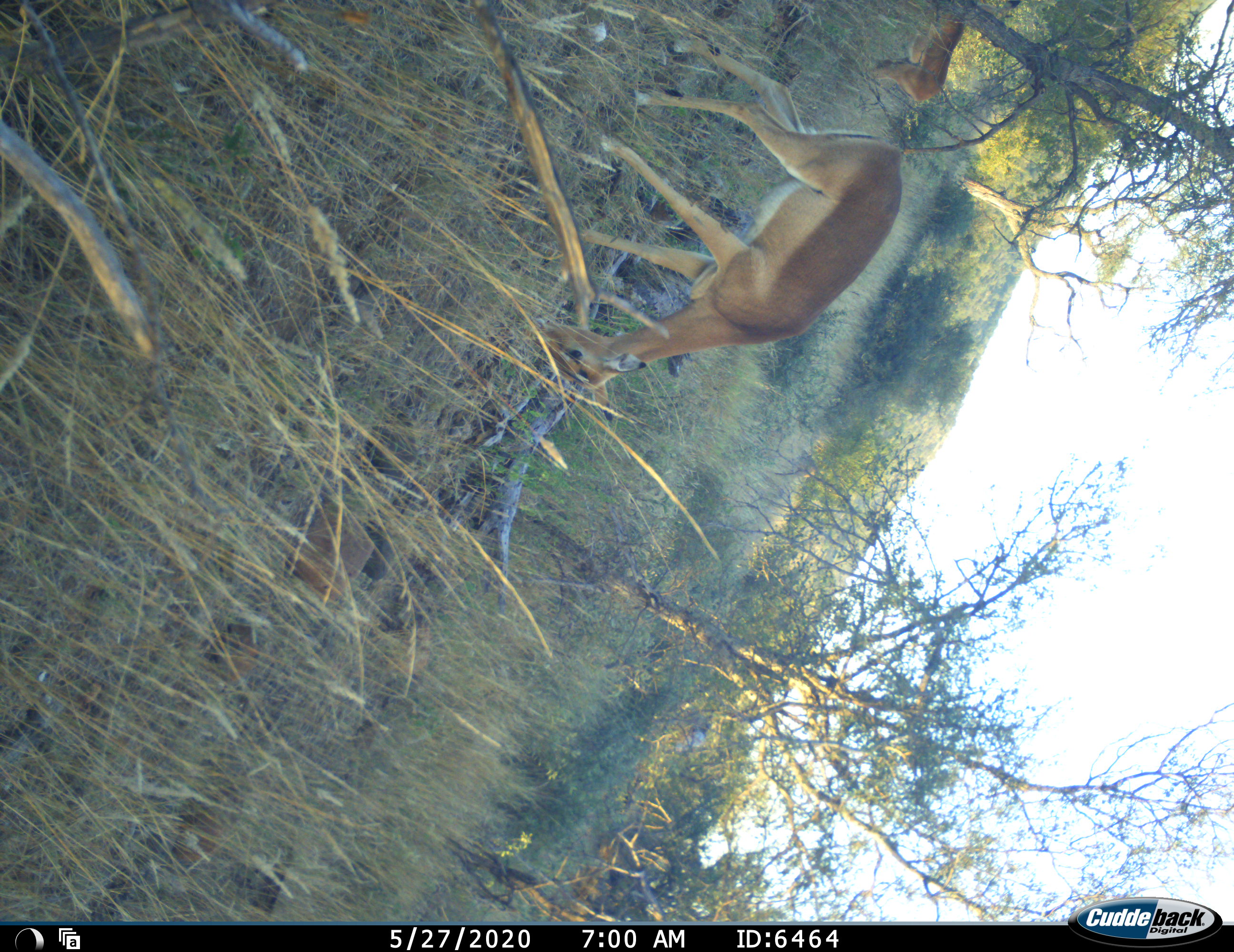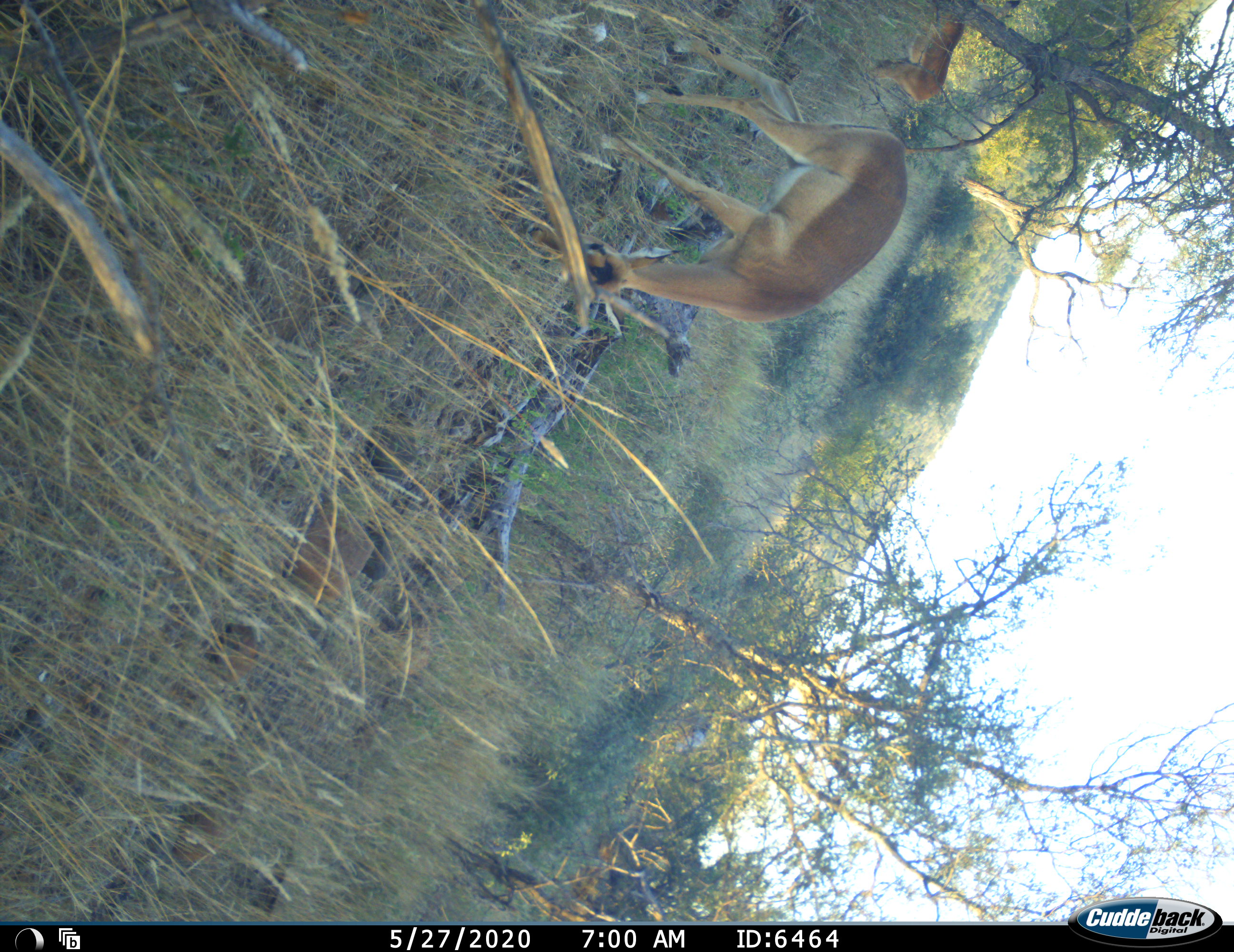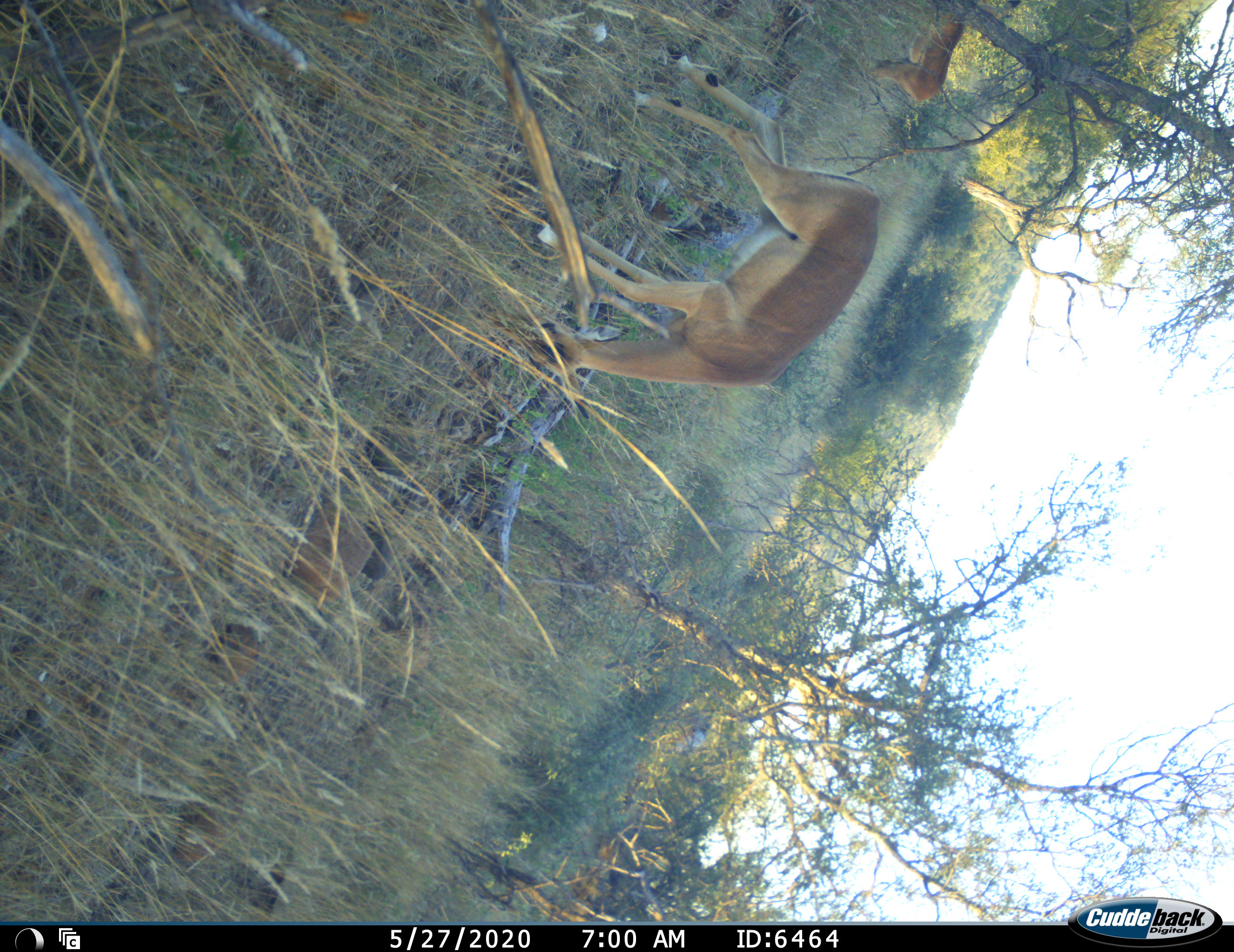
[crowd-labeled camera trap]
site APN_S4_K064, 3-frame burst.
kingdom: Animalia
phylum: Chordata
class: Mammalia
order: Artiodactyla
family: Bovidae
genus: Aepyceros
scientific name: Aepyceros melampus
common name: impala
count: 2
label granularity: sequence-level